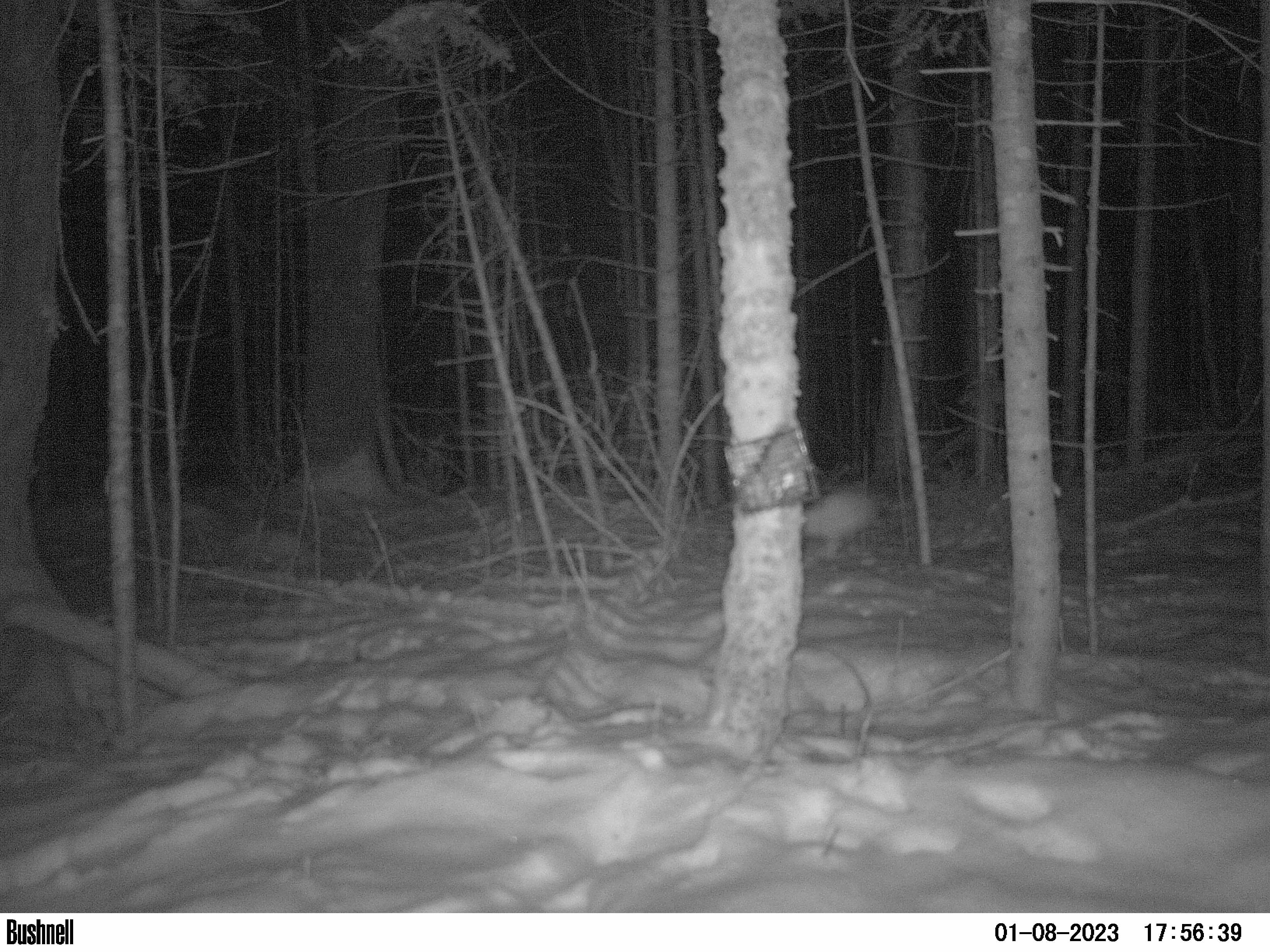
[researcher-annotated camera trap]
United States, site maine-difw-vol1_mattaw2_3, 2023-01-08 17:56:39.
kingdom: Animalia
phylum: Chordata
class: Mammalia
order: Lagomorpha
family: Leporidae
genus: Lepus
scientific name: Lepus americanus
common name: snowshoe hare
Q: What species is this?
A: Snowshoe hare (Lepus americanus).